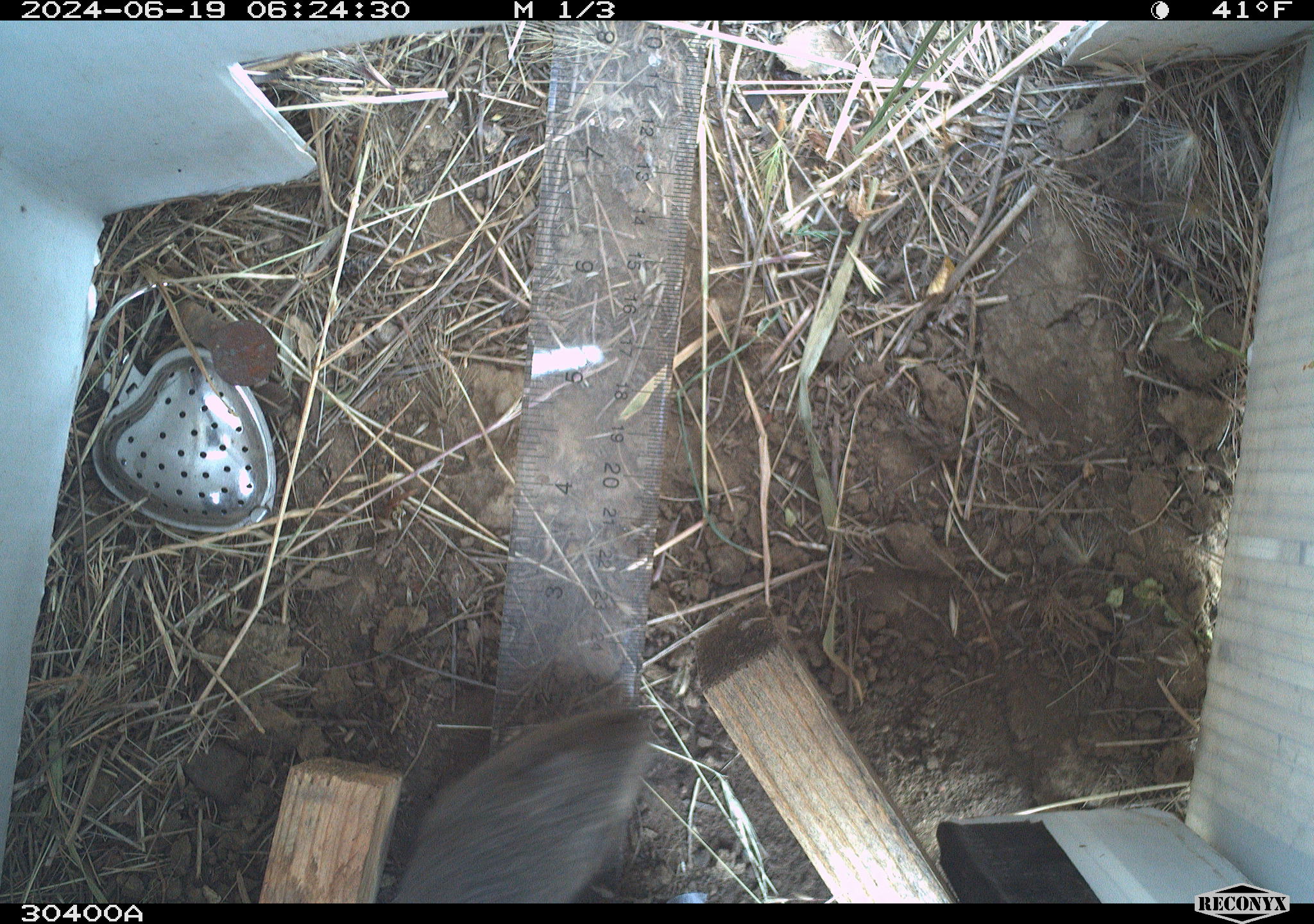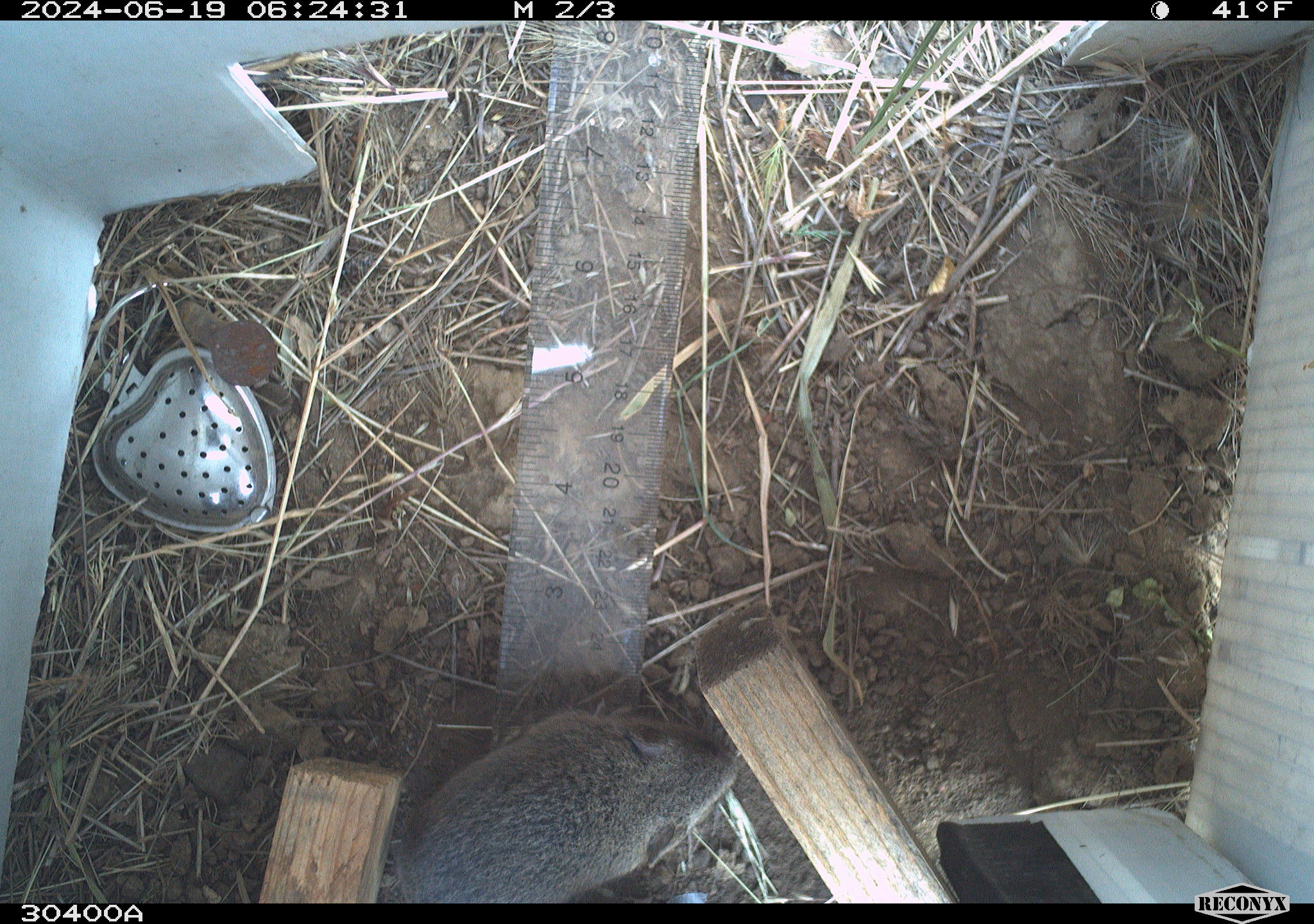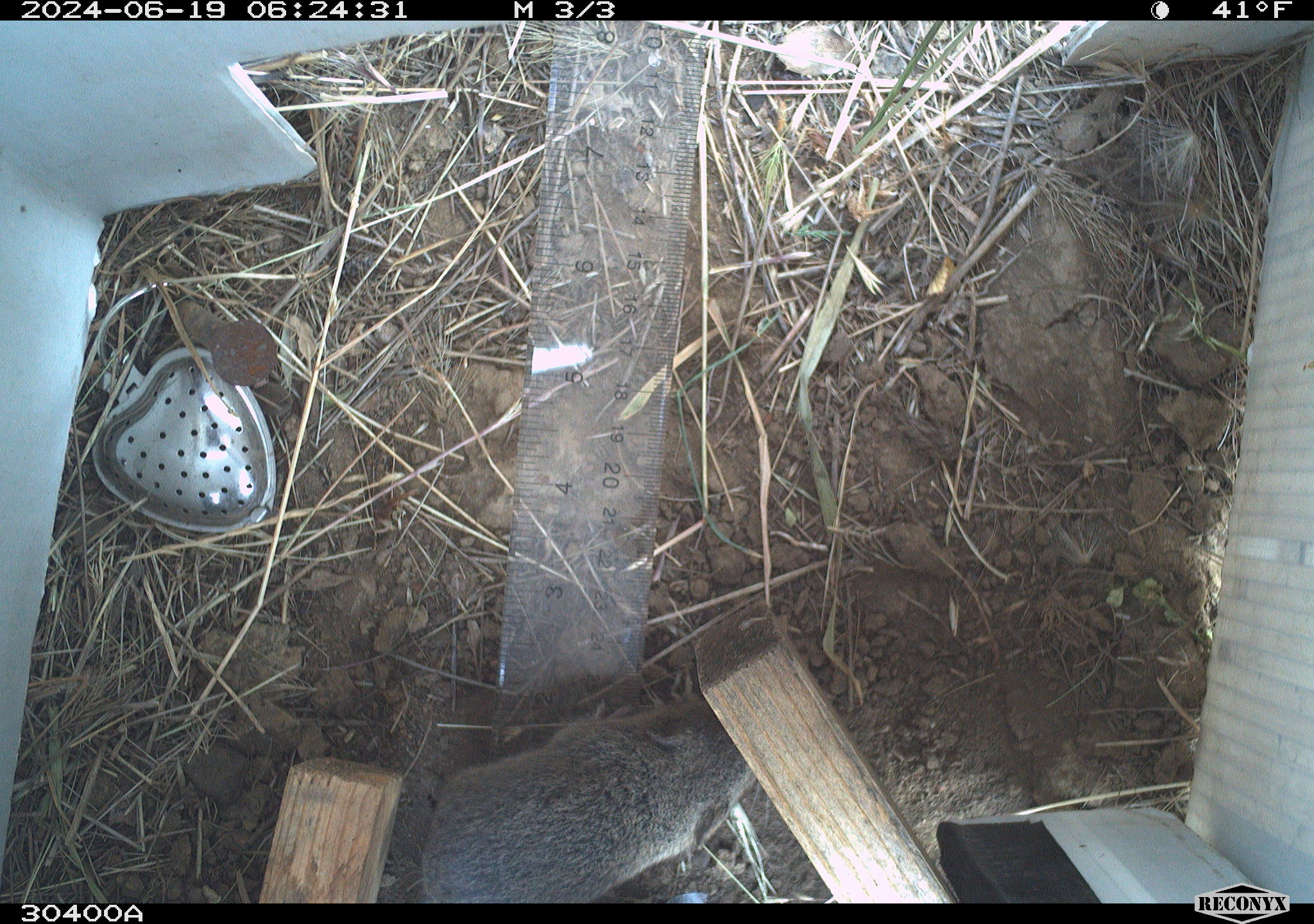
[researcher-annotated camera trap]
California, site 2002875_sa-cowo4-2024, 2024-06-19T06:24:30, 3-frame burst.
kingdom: Animalia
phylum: Chordata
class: Mammalia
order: Rodentia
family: Cricetidae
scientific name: Arvicolinae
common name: voles, lemmings, and muskrats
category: arvicolinae subfamily